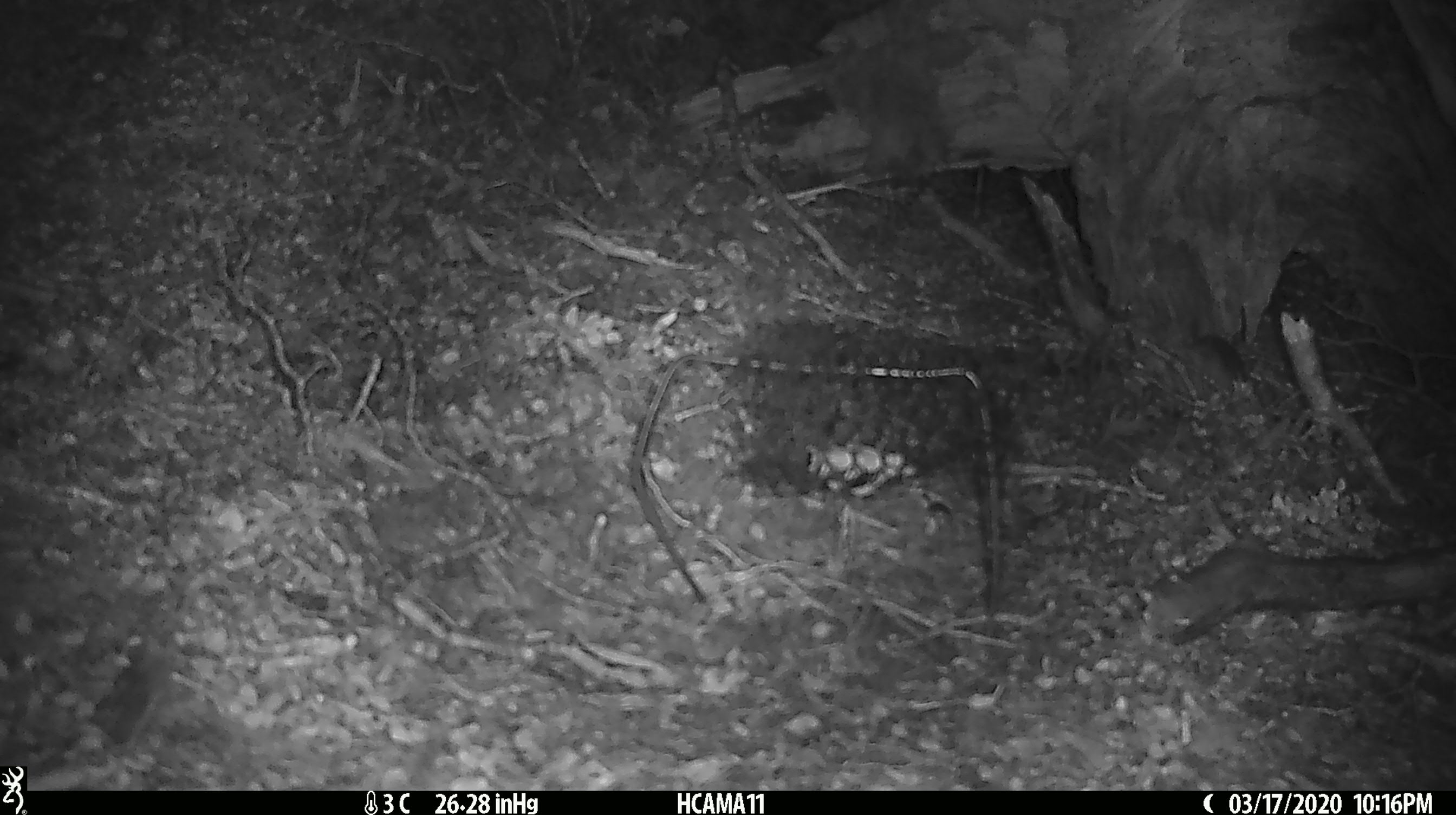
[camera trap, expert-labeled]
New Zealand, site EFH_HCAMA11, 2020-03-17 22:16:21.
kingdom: Animalia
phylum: Chordata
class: Mammalia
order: Rodentia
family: Muridae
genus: Mus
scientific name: Mus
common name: mouse